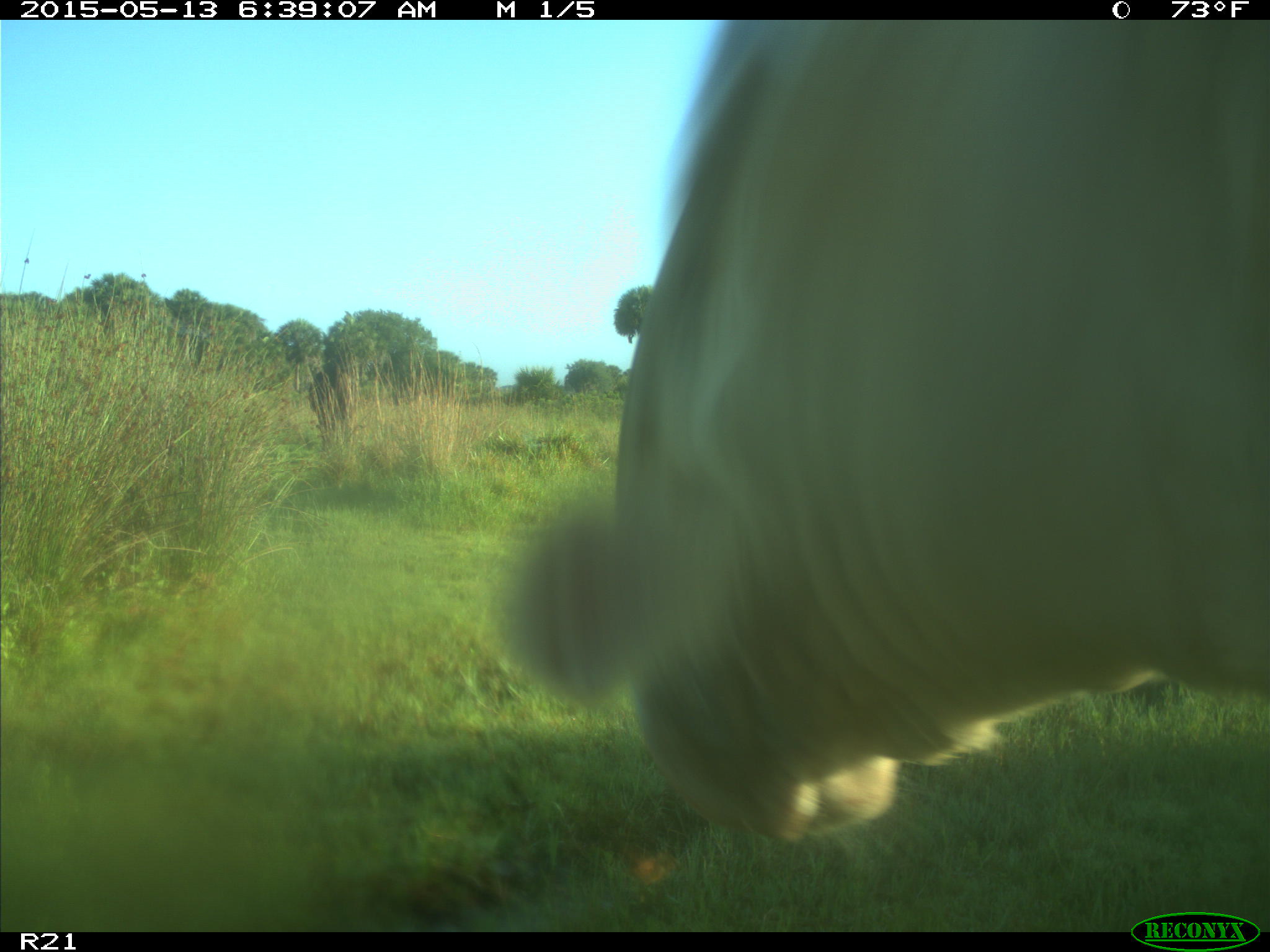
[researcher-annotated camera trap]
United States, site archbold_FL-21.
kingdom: Animalia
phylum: Chordata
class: Mammalia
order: Artiodactyla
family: Bovidae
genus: Bos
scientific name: Bos taurus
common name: domestic cow